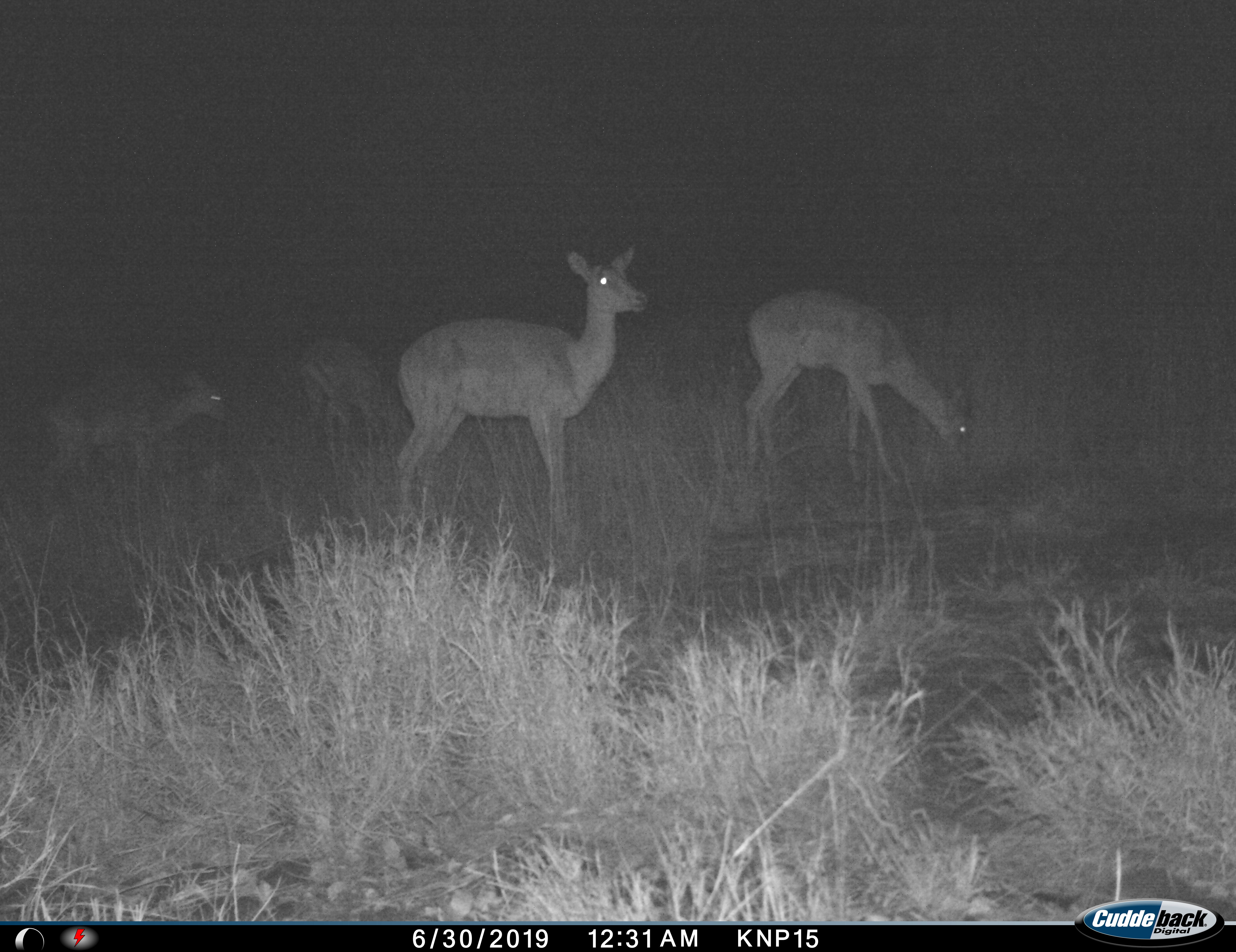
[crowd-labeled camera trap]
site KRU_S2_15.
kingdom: Animalia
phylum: Chordata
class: Mammalia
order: Artiodactyla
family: Bovidae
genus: Aepyceros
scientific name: Aepyceros melampus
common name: impala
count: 4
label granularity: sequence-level